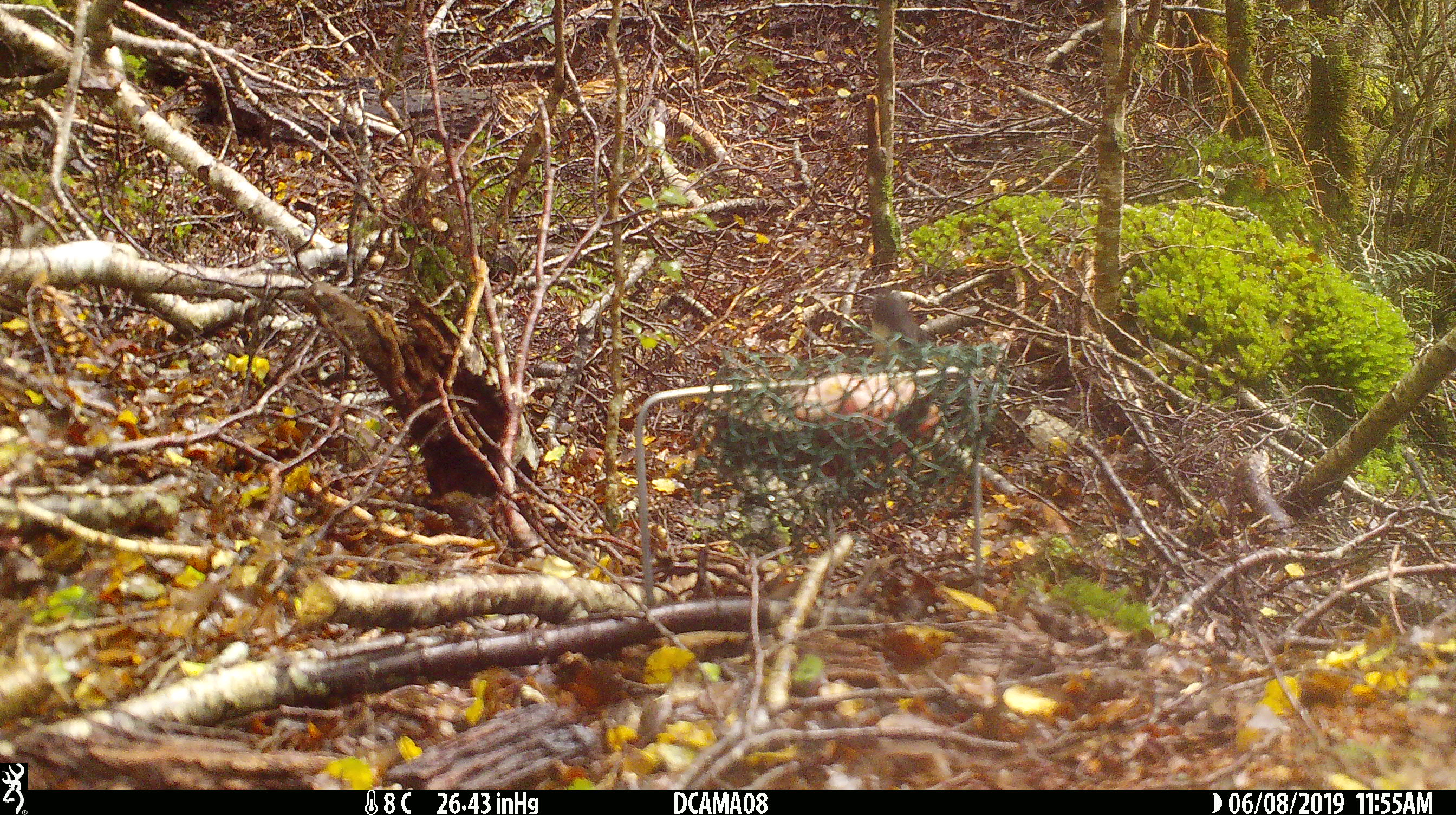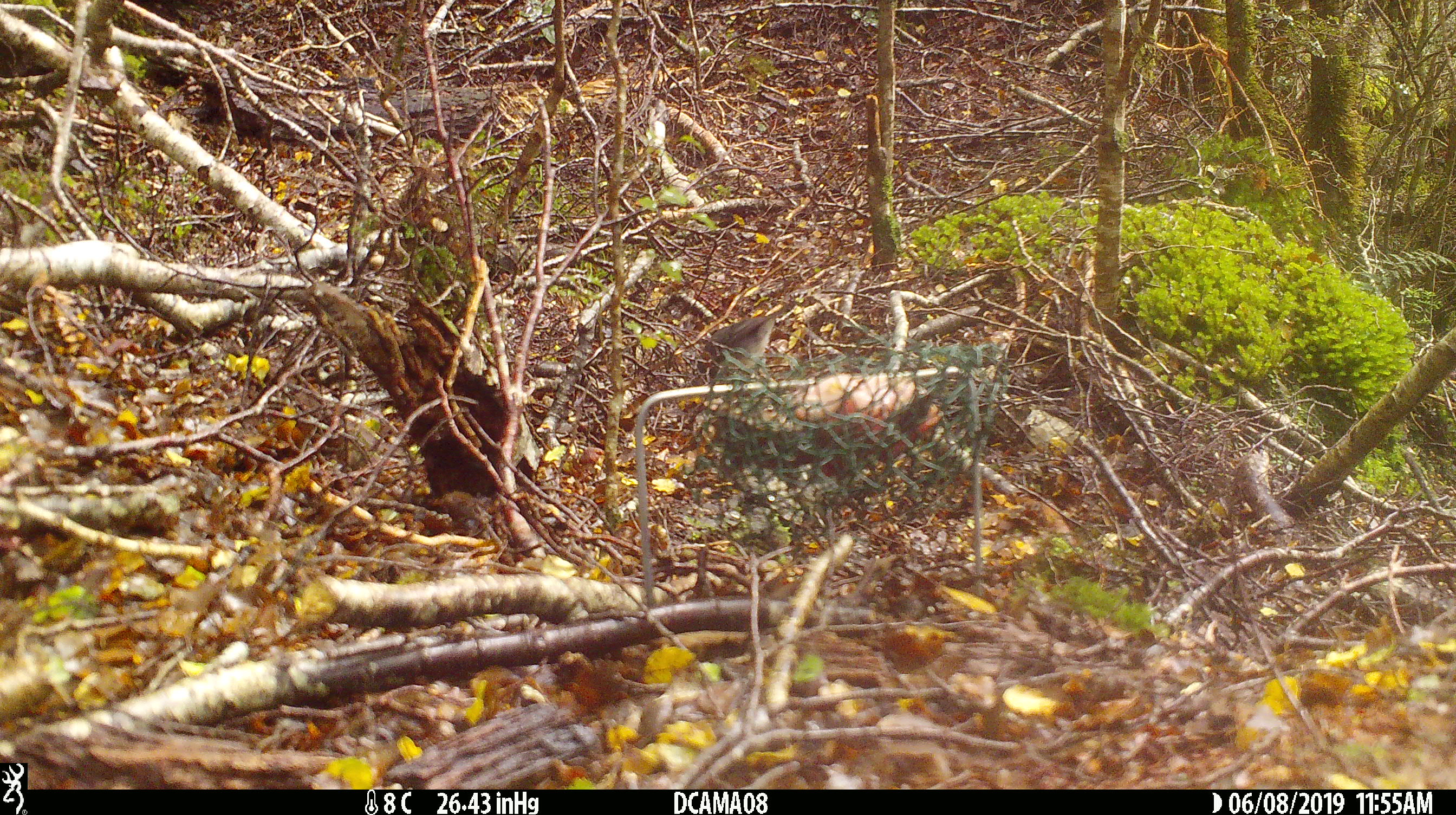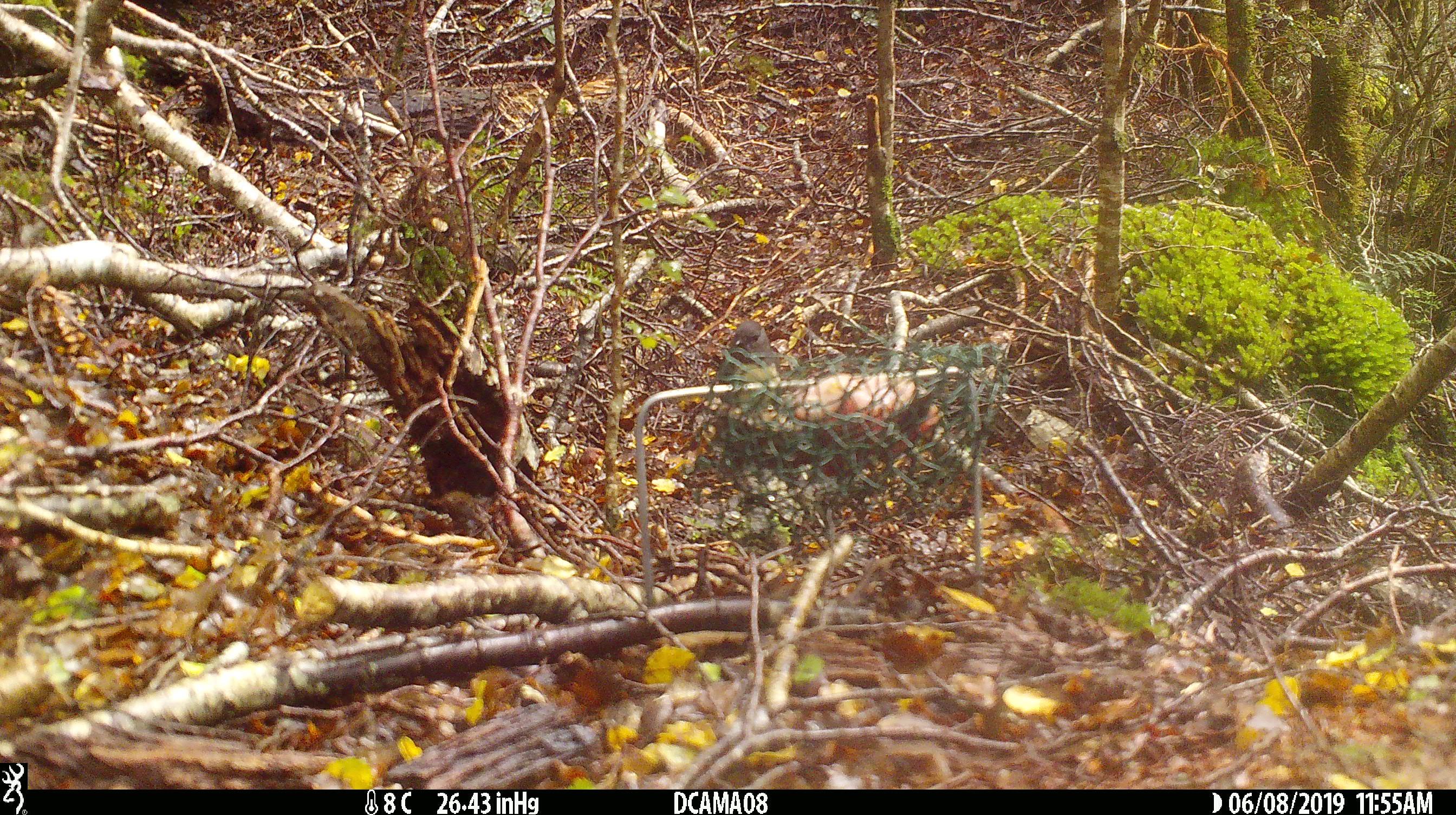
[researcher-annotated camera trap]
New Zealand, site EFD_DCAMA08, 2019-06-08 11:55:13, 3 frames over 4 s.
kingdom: Animalia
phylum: Chordata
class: Aves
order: Passeriformes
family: Petroicidae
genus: Petroica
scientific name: Petroica australis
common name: new zealand robin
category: robin